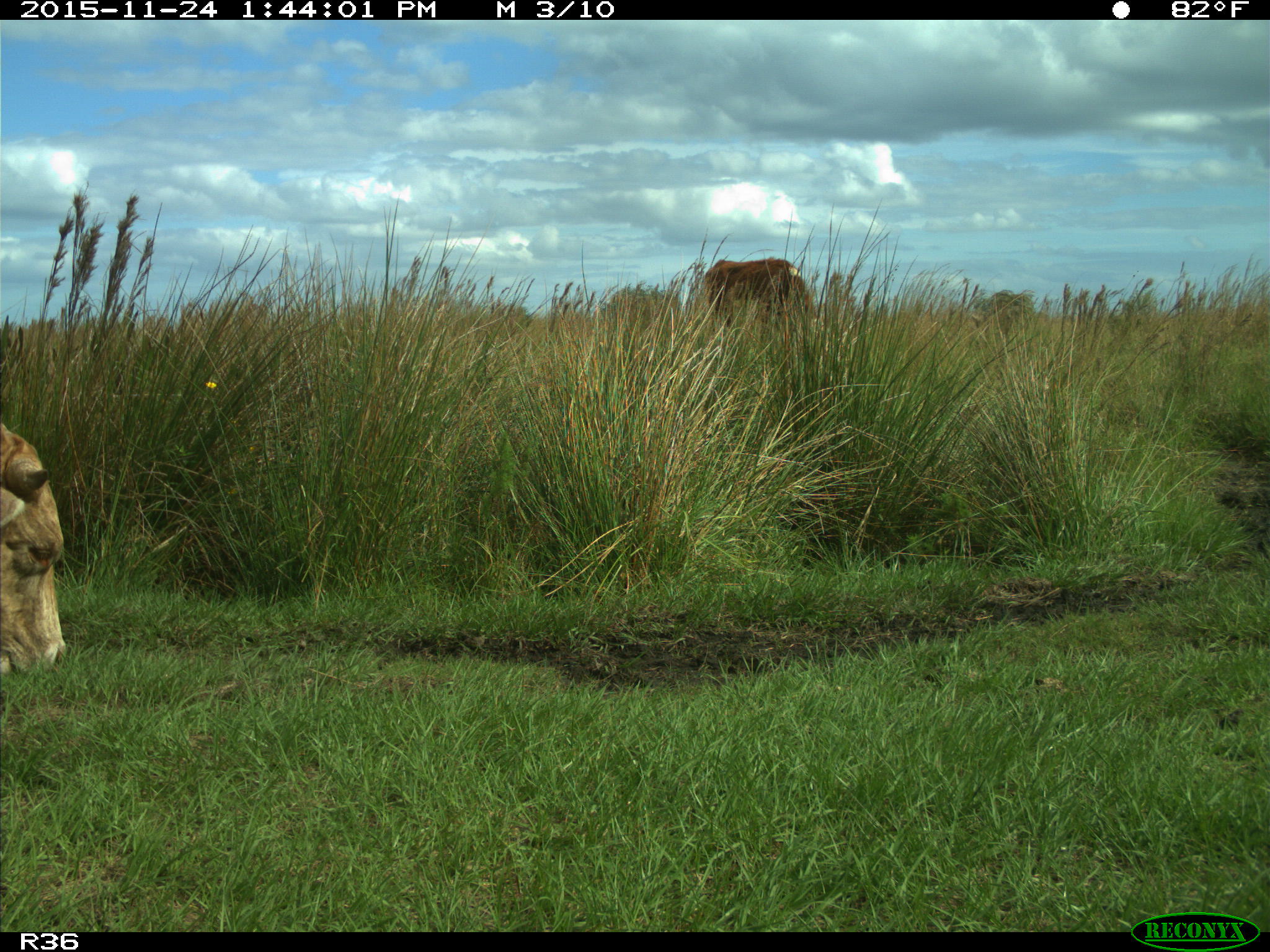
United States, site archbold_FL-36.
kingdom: Animalia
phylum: Chordata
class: Mammalia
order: Artiodactyla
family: Bovidae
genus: Bos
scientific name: Bos taurus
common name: domestic cow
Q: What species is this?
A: Bos taurus (domestic cow).